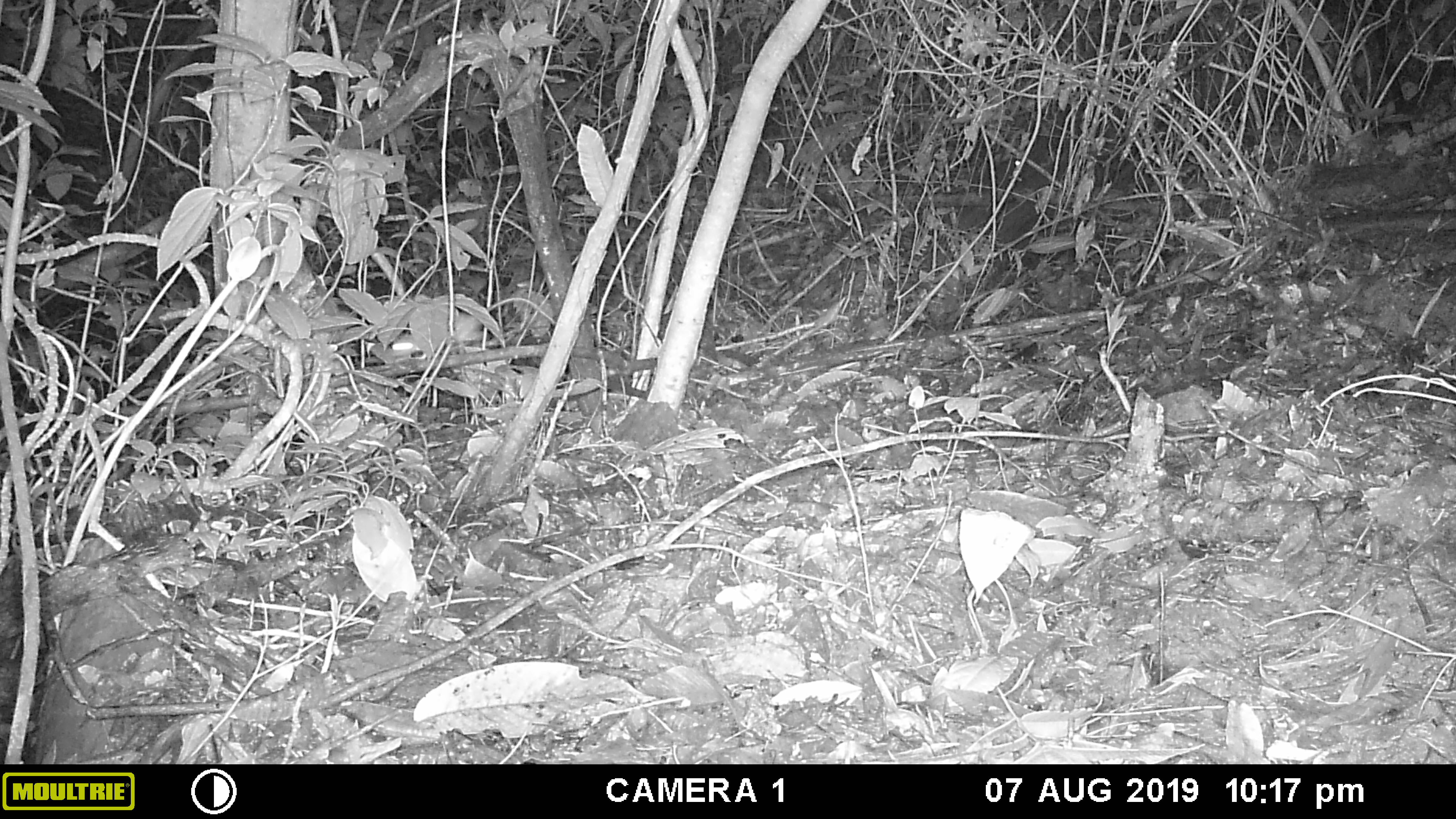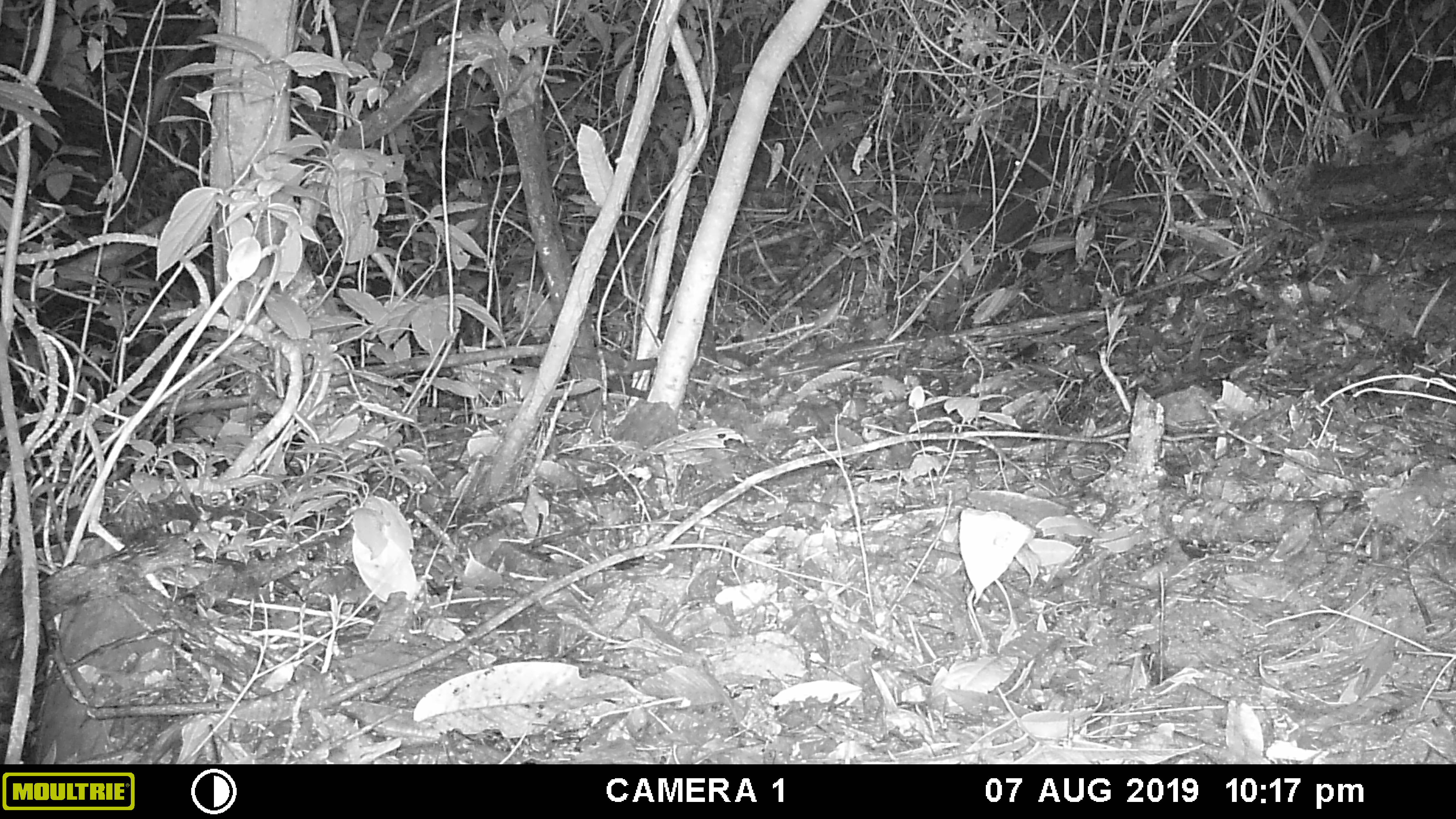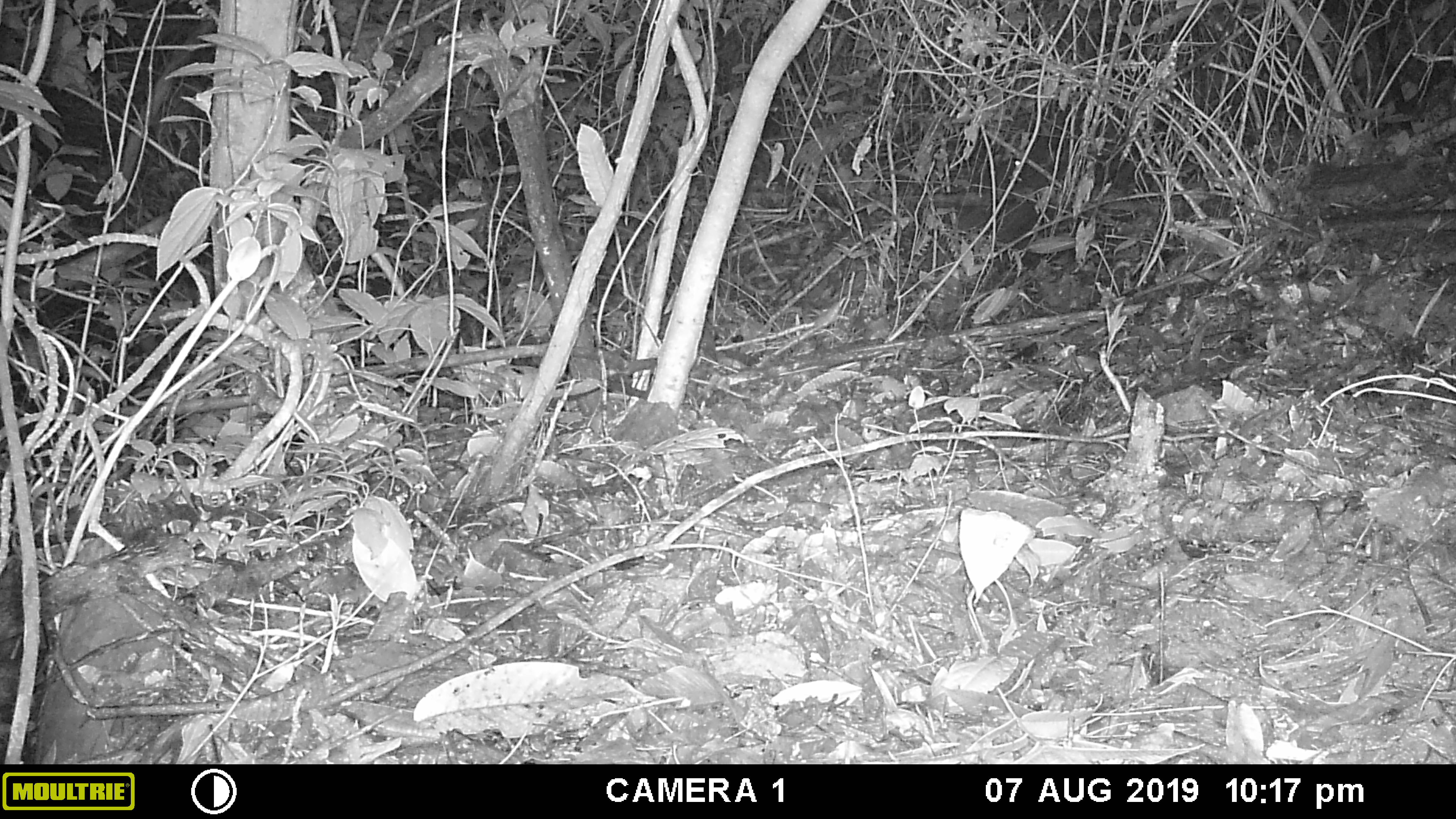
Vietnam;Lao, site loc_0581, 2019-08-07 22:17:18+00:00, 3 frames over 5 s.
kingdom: Animalia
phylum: Chordata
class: Mammalia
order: Rodentia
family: Muridae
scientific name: Muridae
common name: old-world mice and rats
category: unidentified murid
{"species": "unidentified murid (old-world mice and rats) (Muridae)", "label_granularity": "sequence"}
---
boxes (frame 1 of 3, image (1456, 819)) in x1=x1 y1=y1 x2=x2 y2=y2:
unidentified murid: x1=392 y1=297 x2=555 y2=360